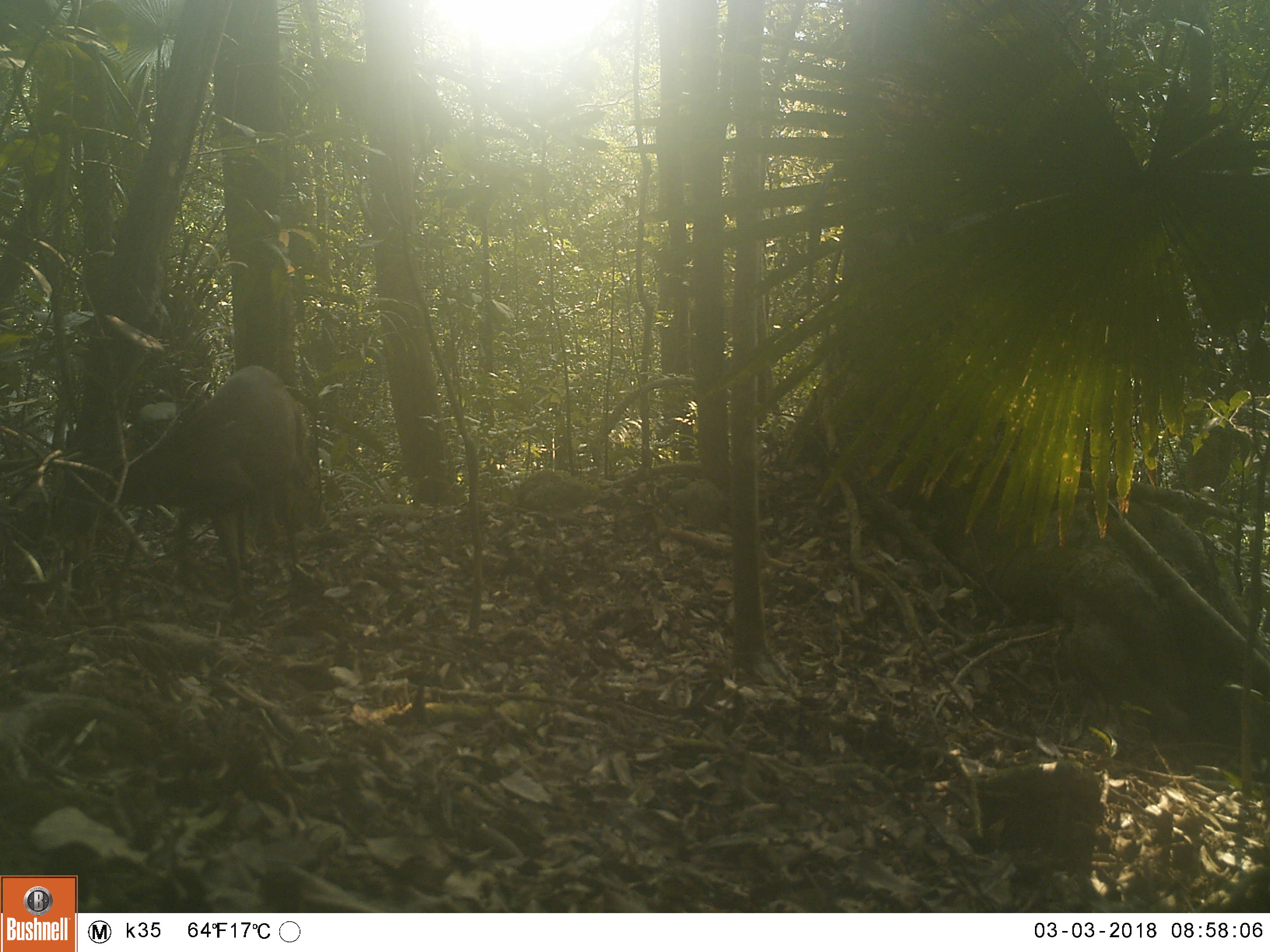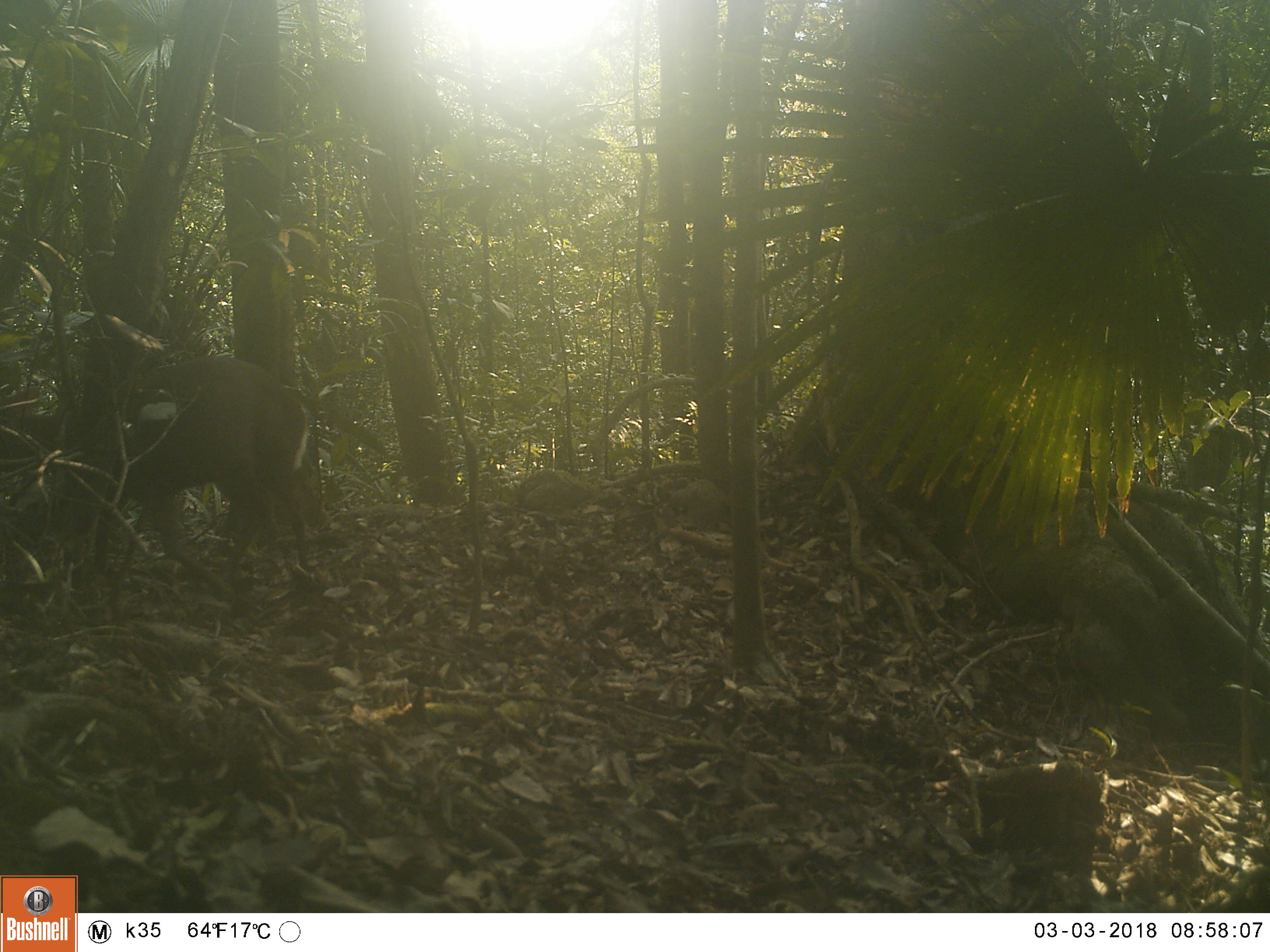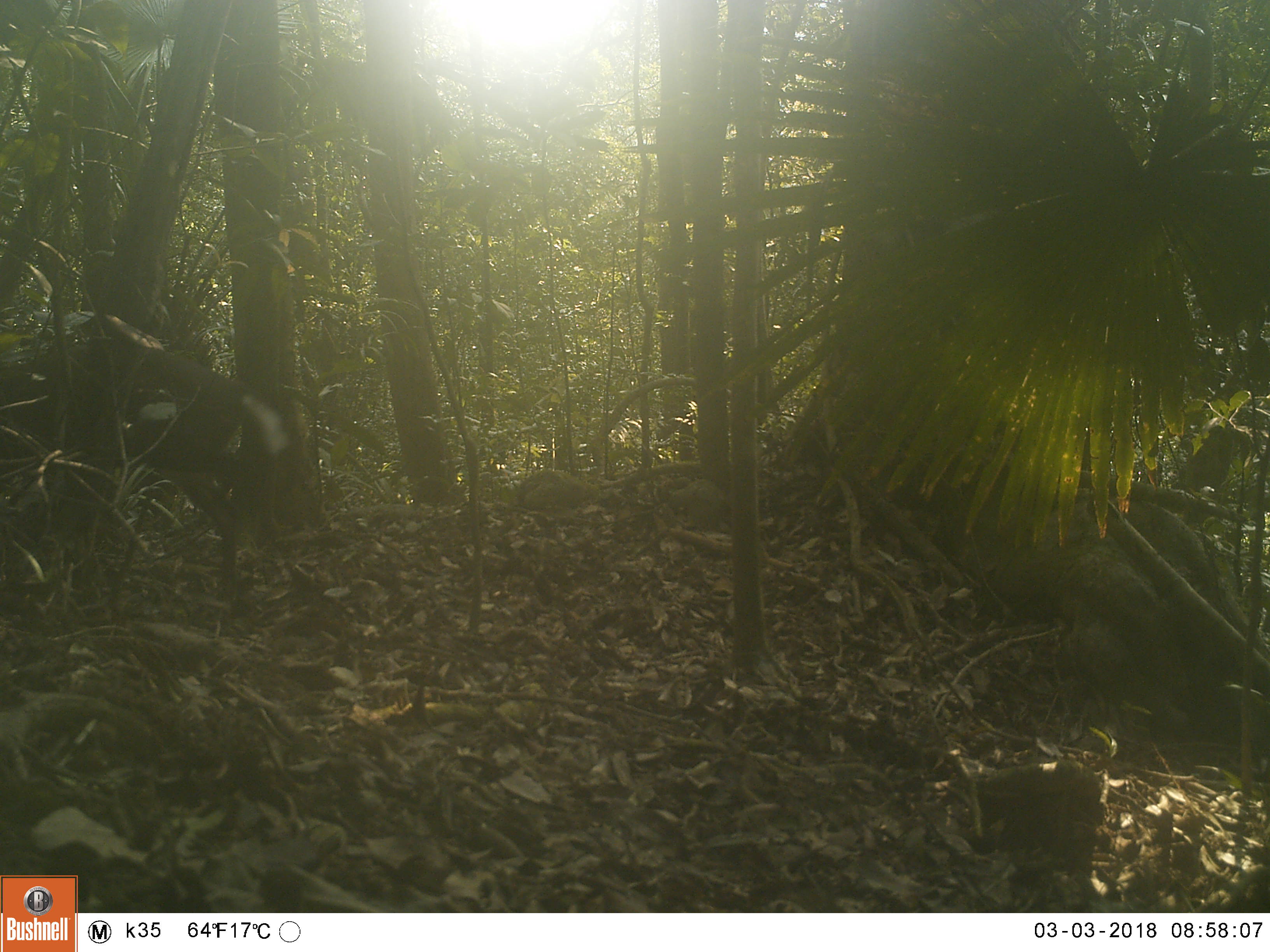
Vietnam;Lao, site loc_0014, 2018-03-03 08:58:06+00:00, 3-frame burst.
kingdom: Animalia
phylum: Chordata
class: Mammalia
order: Artiodactyla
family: Cervidae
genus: Muntiacus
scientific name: Muntiacus rooseveltorum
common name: roosevelt's muntjac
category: roosevelts muntjac group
Roosevelts muntjac group (roosevelt's muntjac) (Muntiacus rooseveltorum). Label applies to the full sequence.